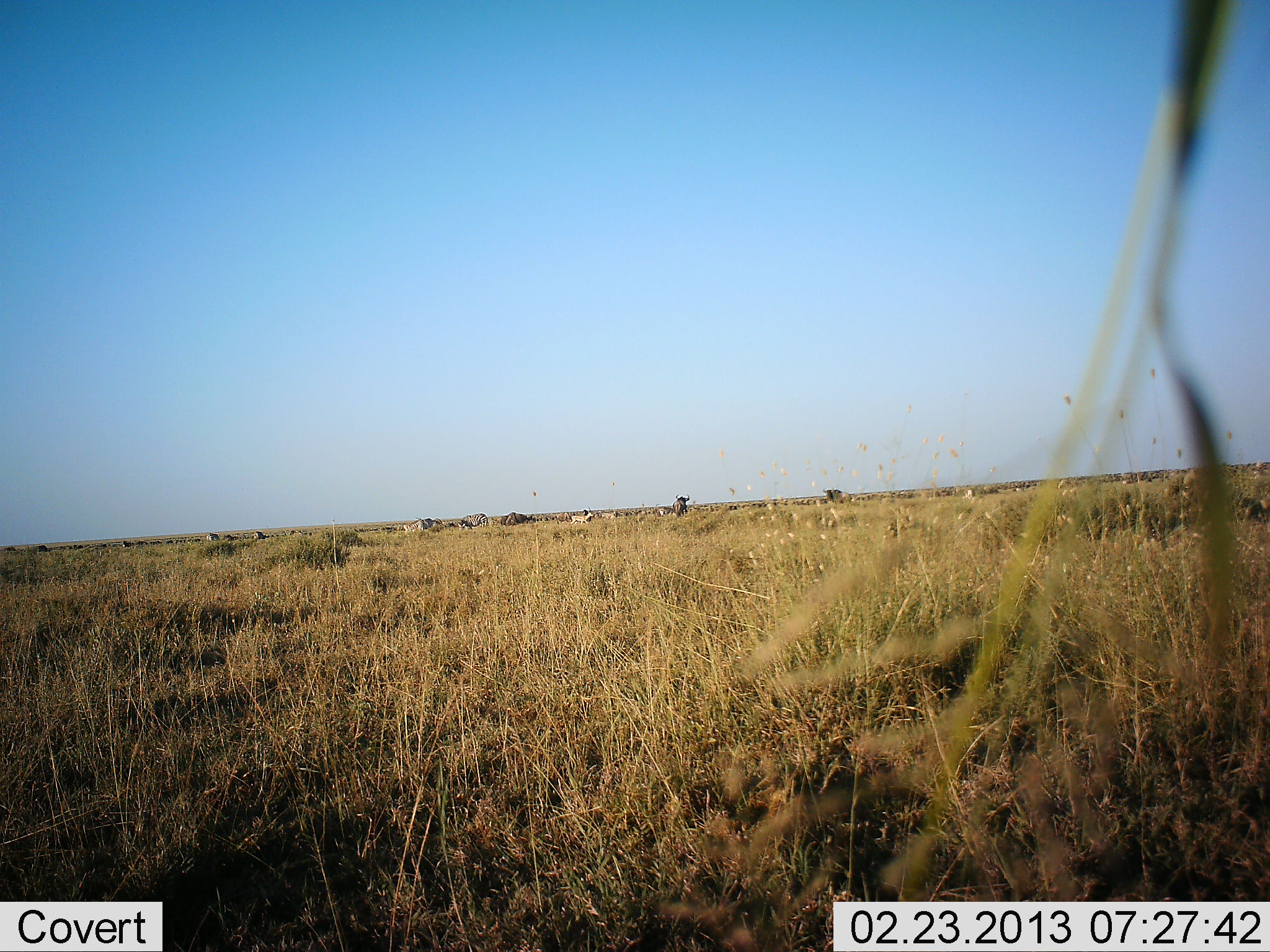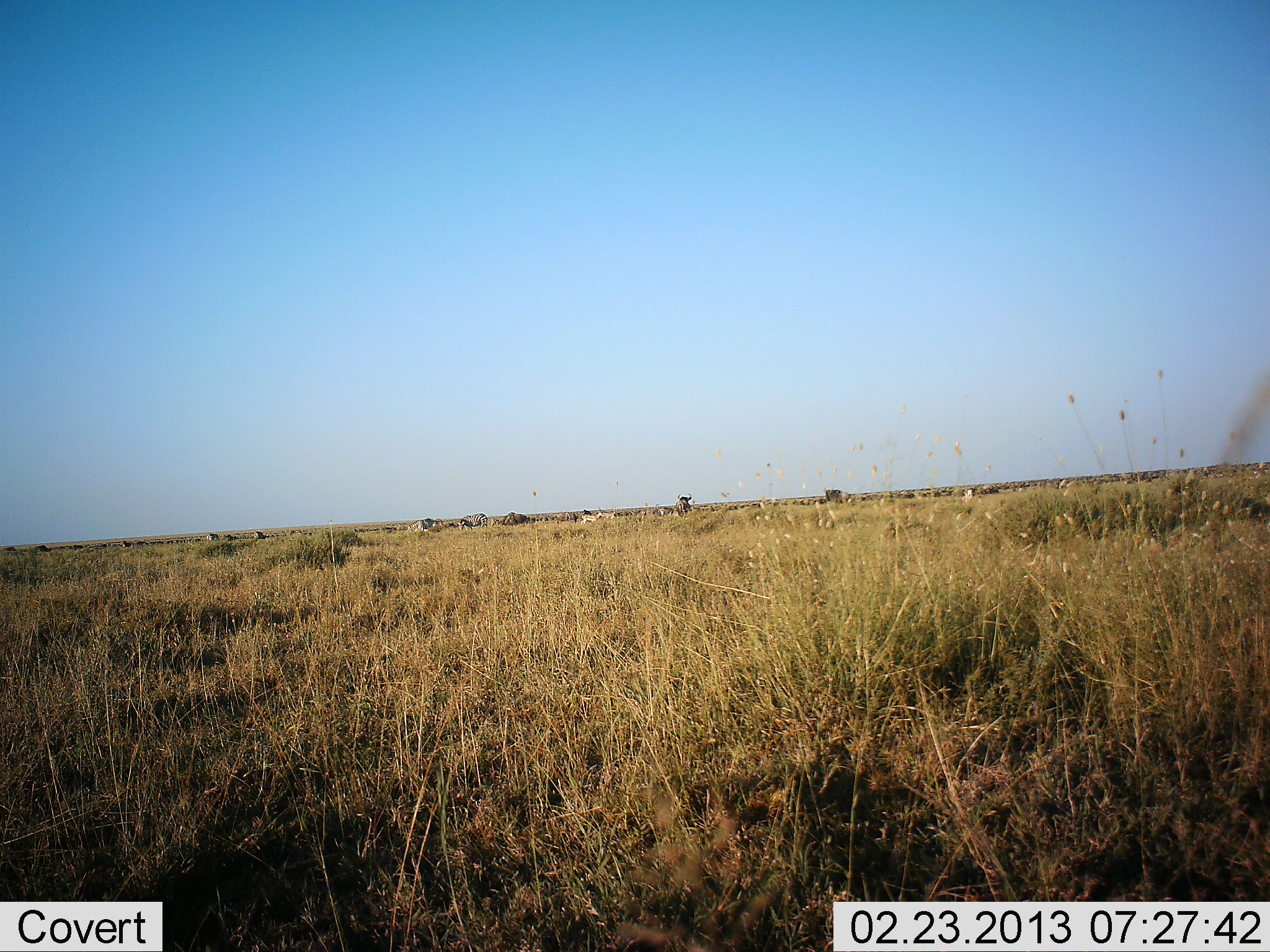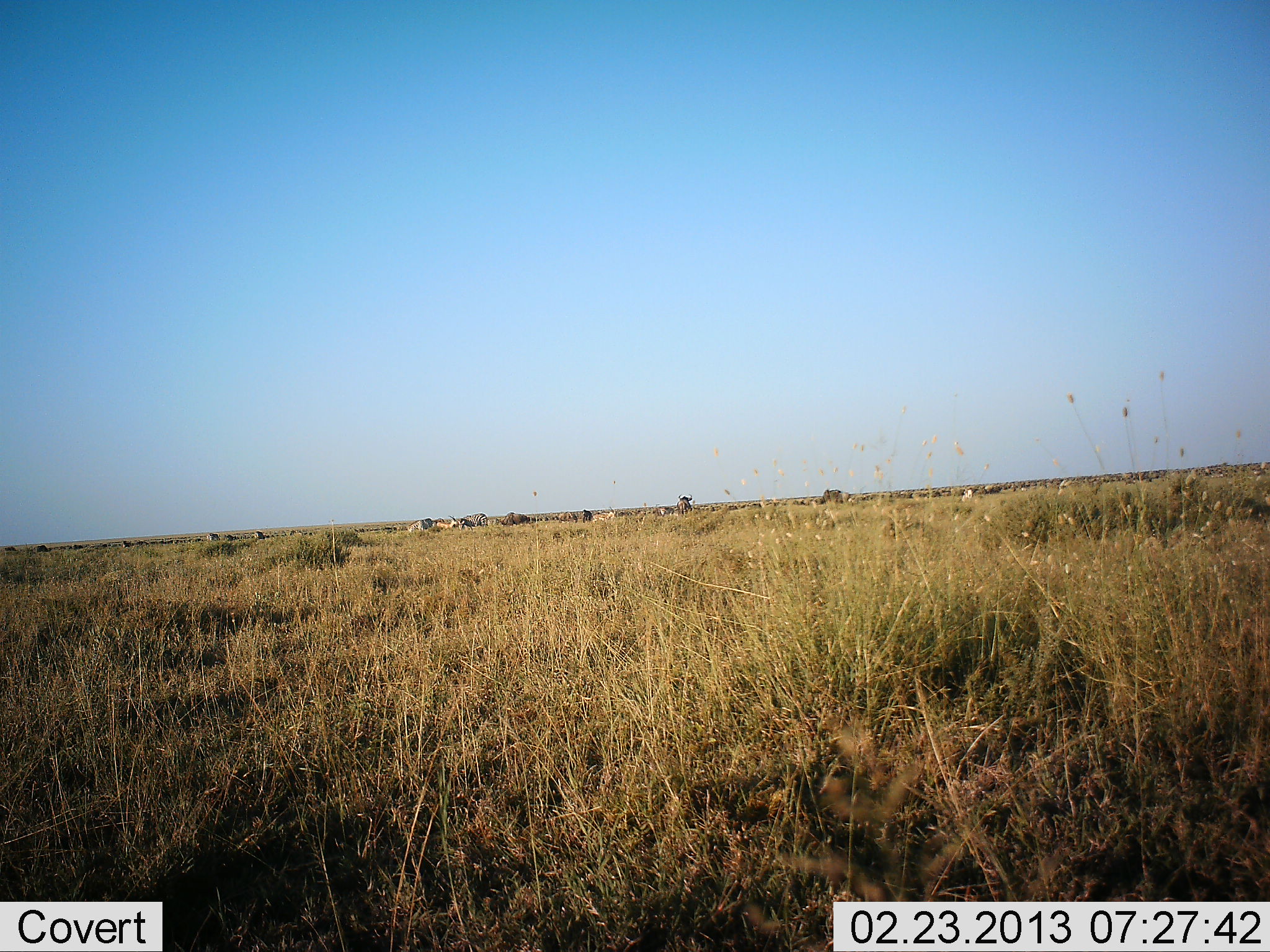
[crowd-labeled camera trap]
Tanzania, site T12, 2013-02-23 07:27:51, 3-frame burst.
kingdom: Animalia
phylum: Chordata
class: Mammalia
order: Artiodactyla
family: Bovidae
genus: Eudorcas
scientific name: Eudorcas thomsonii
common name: thomson's gazelle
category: gazellethomsons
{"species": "gazellethomsons (thomson's gazelle) (Eudorcas thomsonii)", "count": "3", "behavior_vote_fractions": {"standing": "17%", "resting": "0%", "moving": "83%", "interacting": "0%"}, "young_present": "0%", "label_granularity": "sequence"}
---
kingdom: Animalia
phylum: Chordata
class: Mammalia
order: Artiodactyla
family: Bovidae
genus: Connochaetes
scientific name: Connochaetes taurinus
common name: blue wildebeest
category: wildebeest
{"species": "wildebeest (blue wildebeest) (Connochaetes taurinus)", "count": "11-50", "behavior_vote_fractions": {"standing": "77%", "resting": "0%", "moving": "38%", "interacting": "0%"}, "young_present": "0%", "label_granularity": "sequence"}